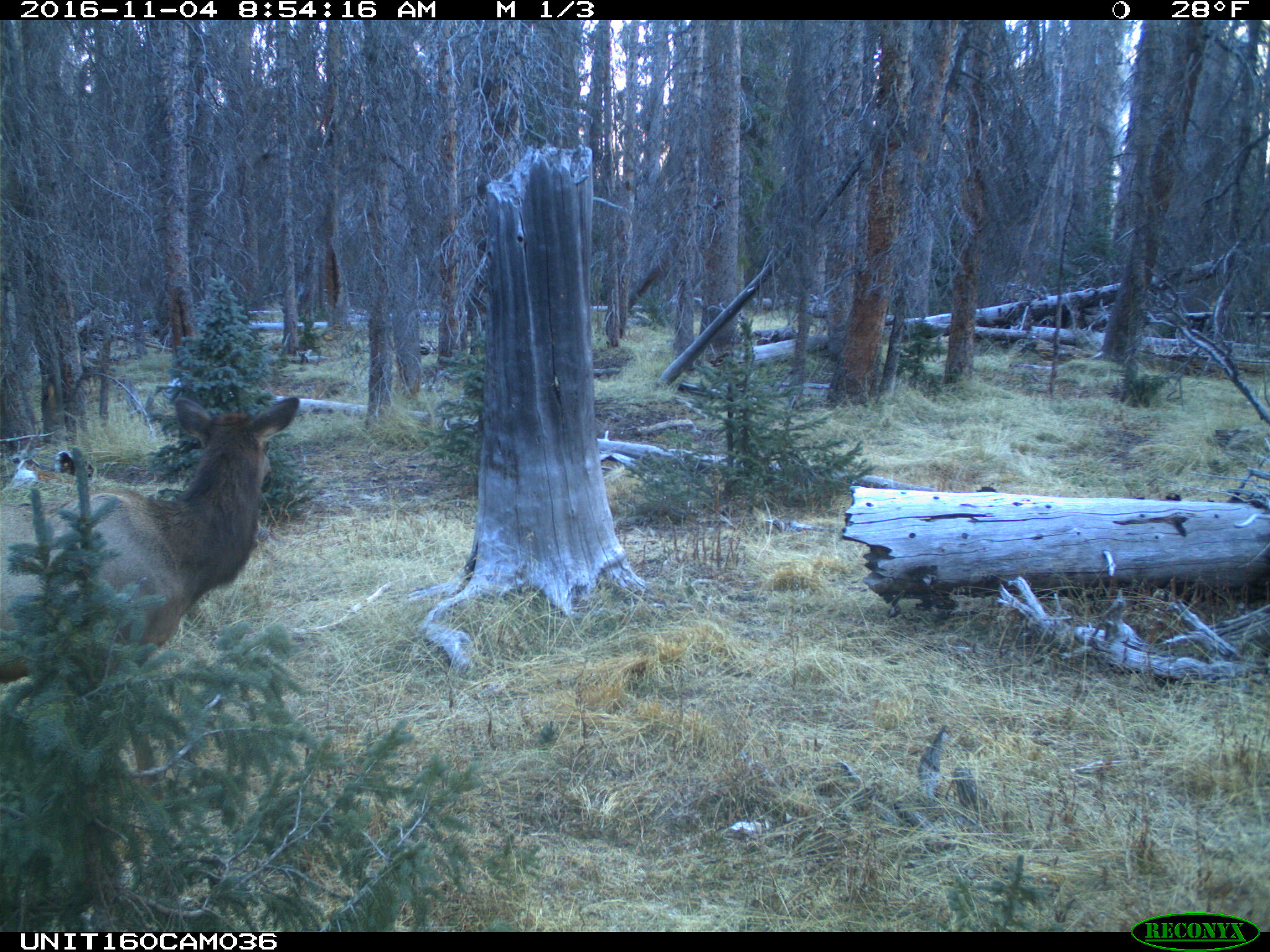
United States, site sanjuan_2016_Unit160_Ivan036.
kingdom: Animalia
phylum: Chordata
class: Mammalia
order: Artiodactyla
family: Cervidae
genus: Cervus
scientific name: Cervus elaphus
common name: red deer